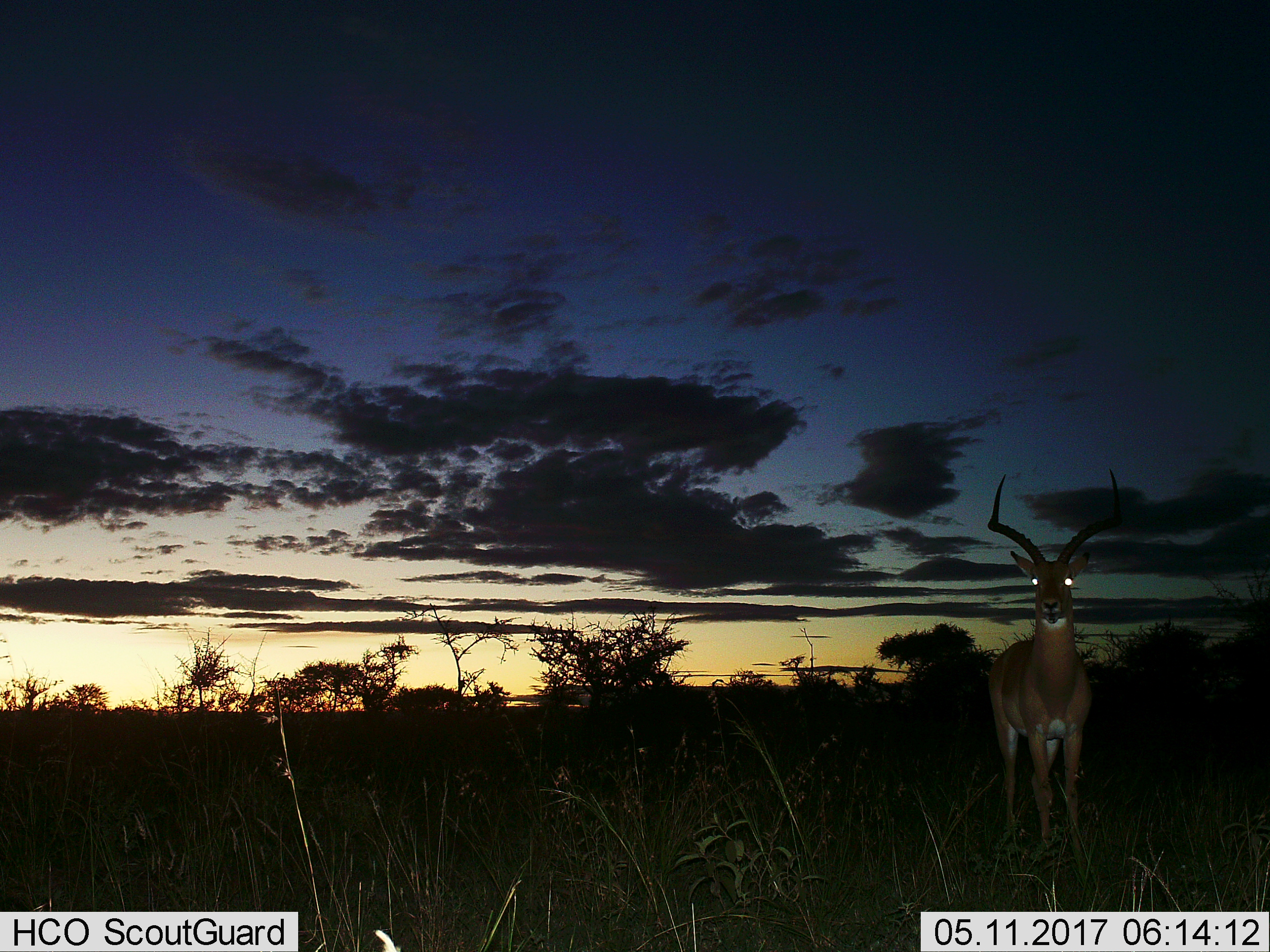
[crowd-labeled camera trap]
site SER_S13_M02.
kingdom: Animalia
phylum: Chordata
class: Mammalia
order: Artiodactyla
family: Bovidae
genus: Aepyceros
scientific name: Aepyceros melampus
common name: impala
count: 1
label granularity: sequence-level